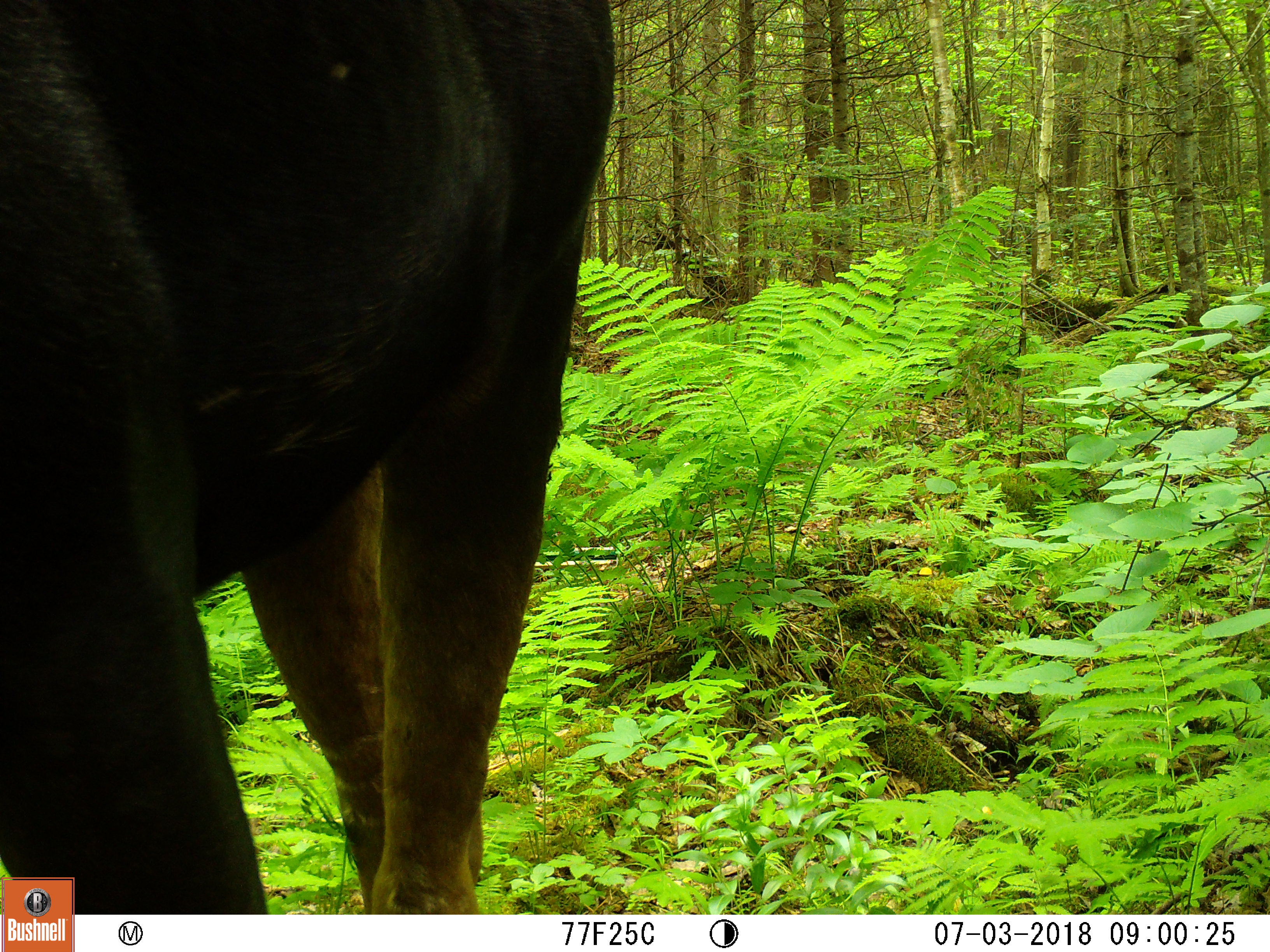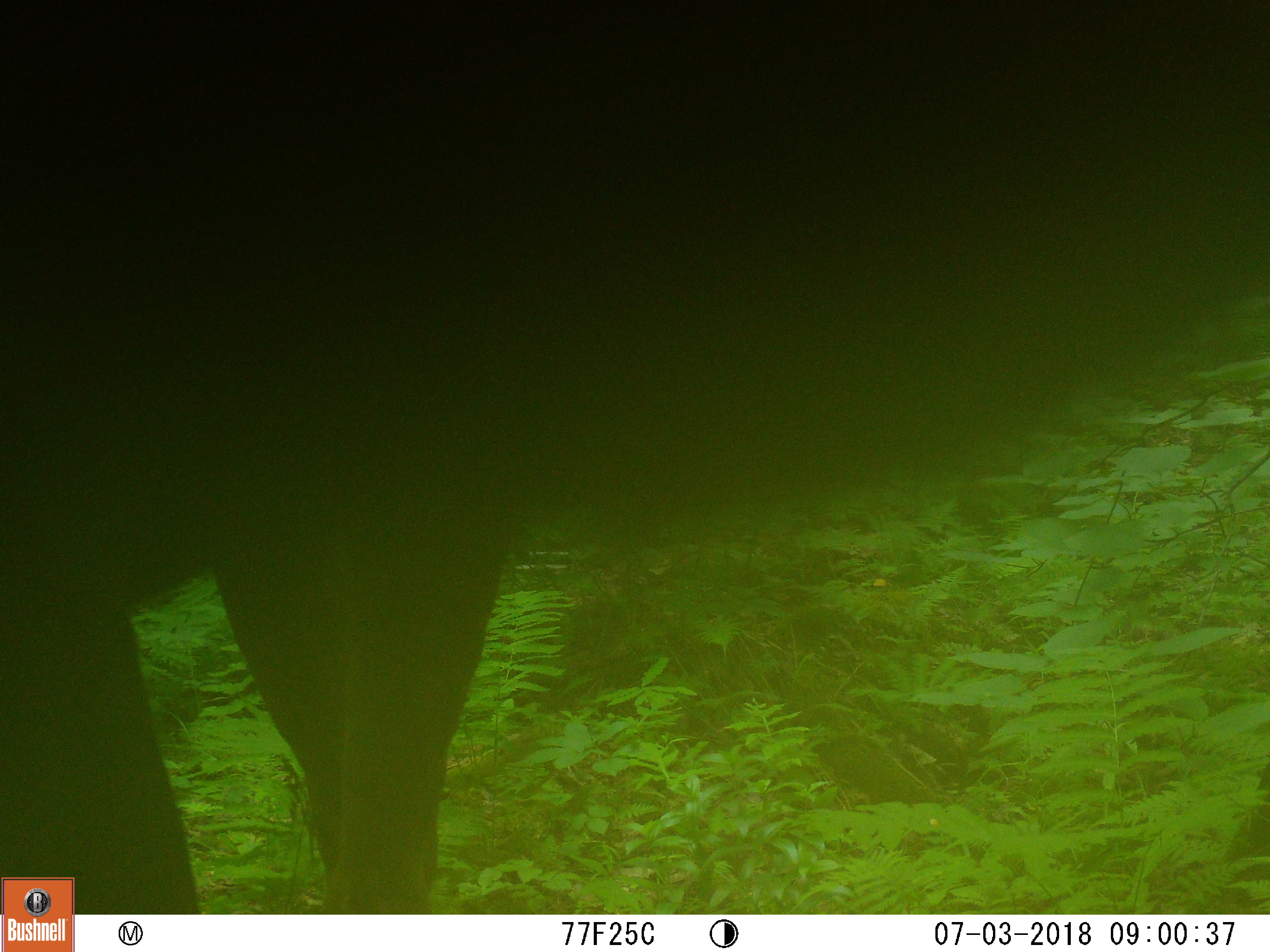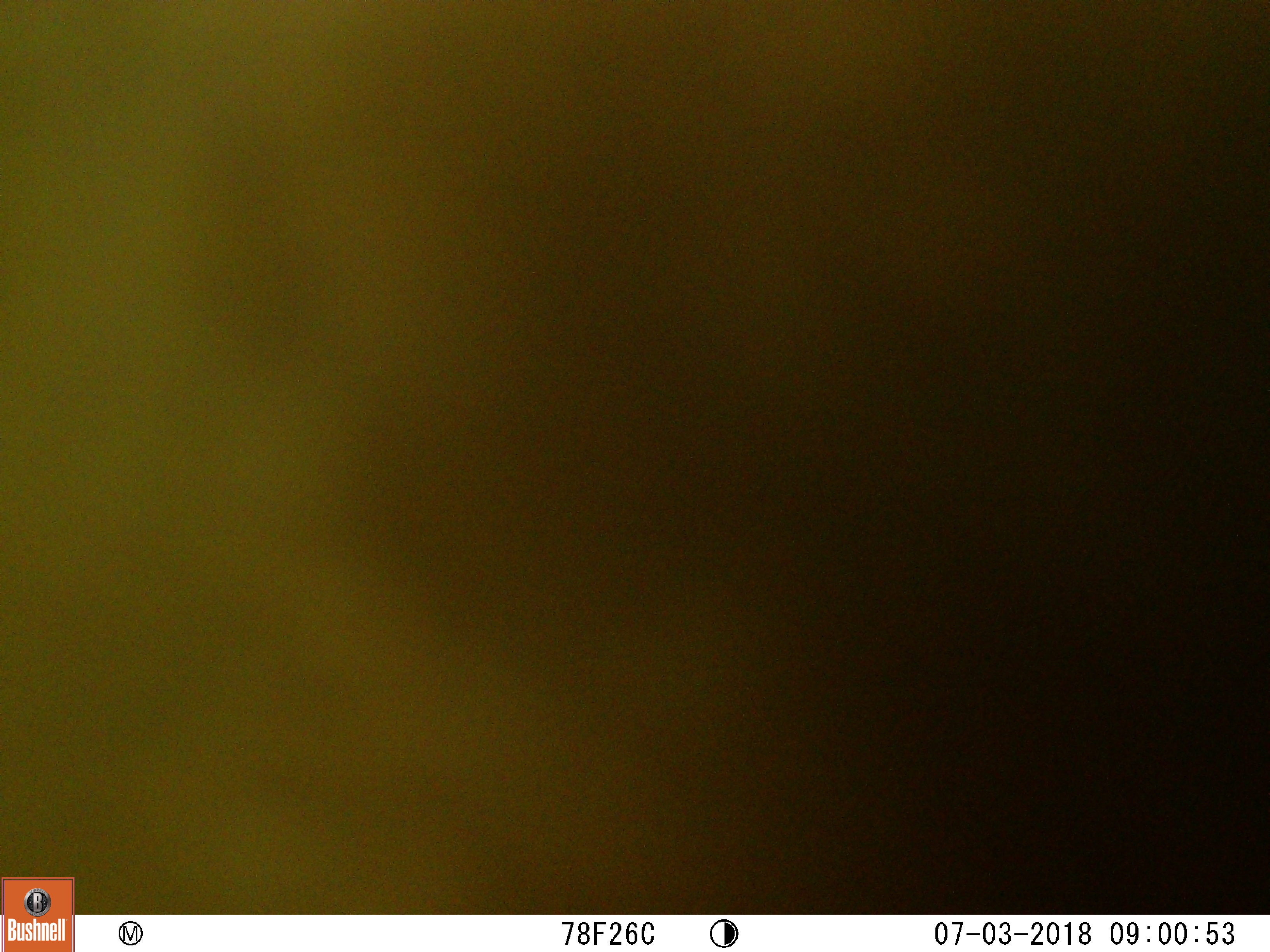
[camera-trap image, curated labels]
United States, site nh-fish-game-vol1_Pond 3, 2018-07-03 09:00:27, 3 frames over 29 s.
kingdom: Animalia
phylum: Chordata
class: Mammalia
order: Artiodactyla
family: Cervidae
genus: Alces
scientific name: Alces alces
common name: moose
Moose (Alces alces).